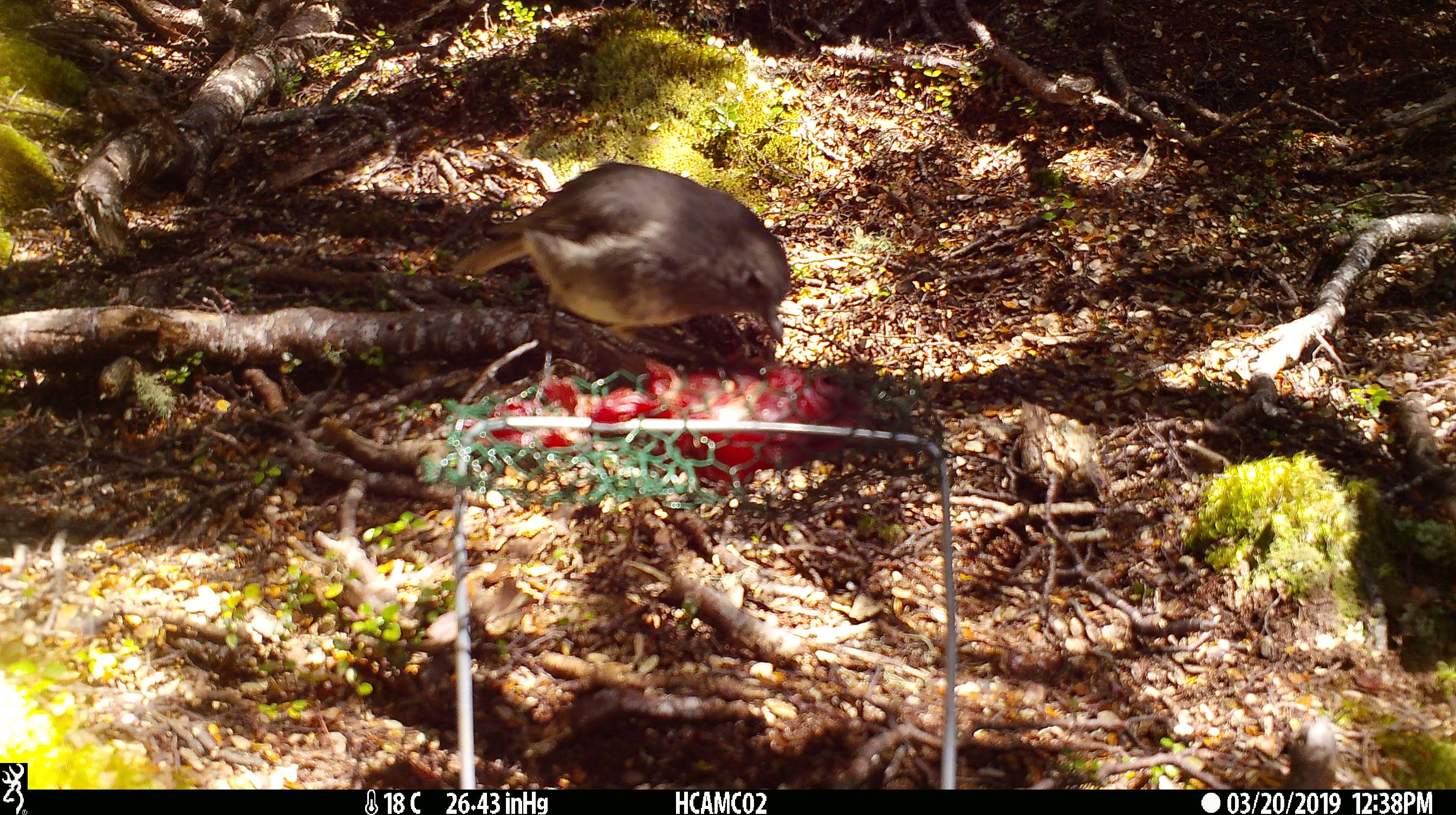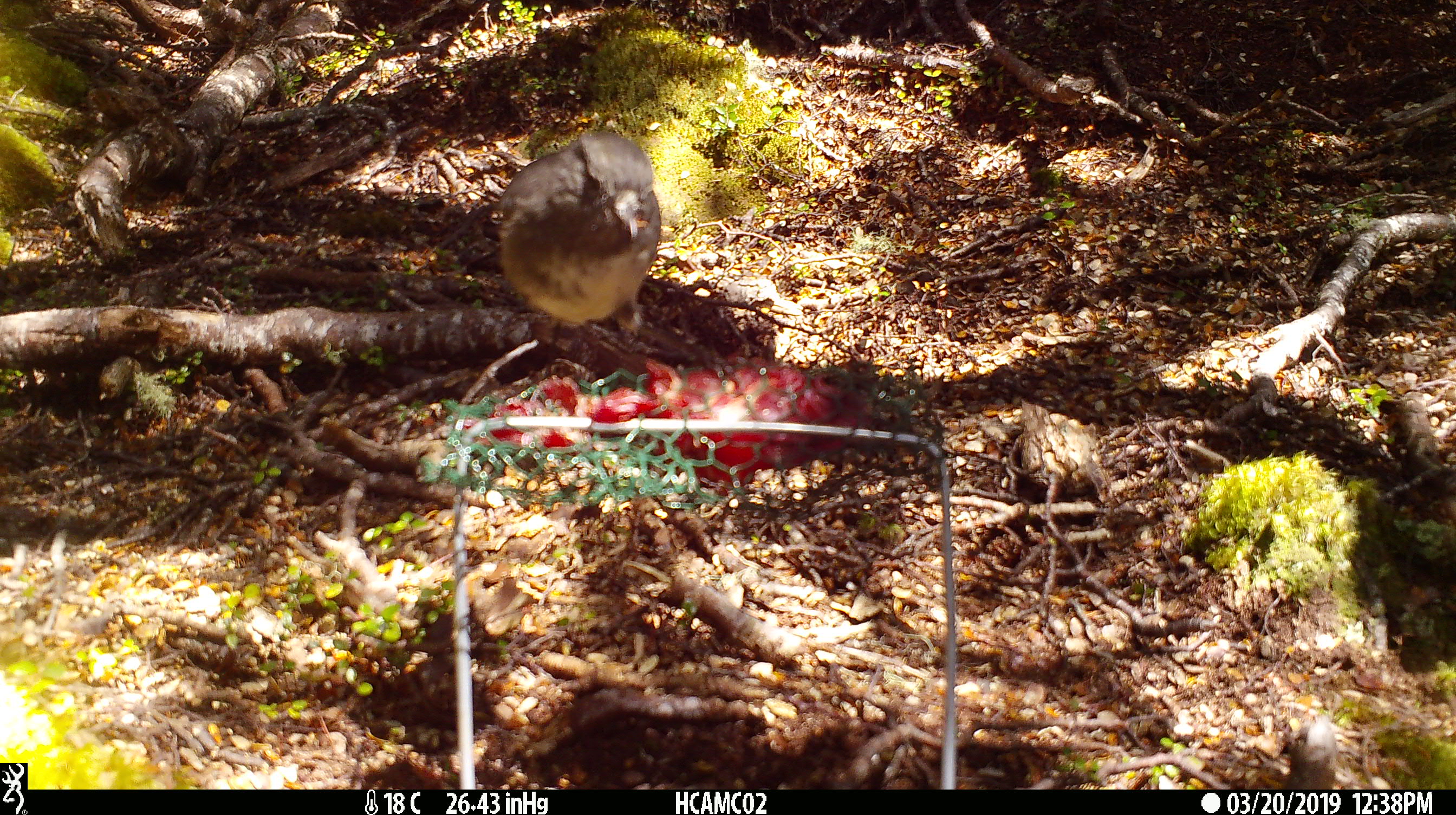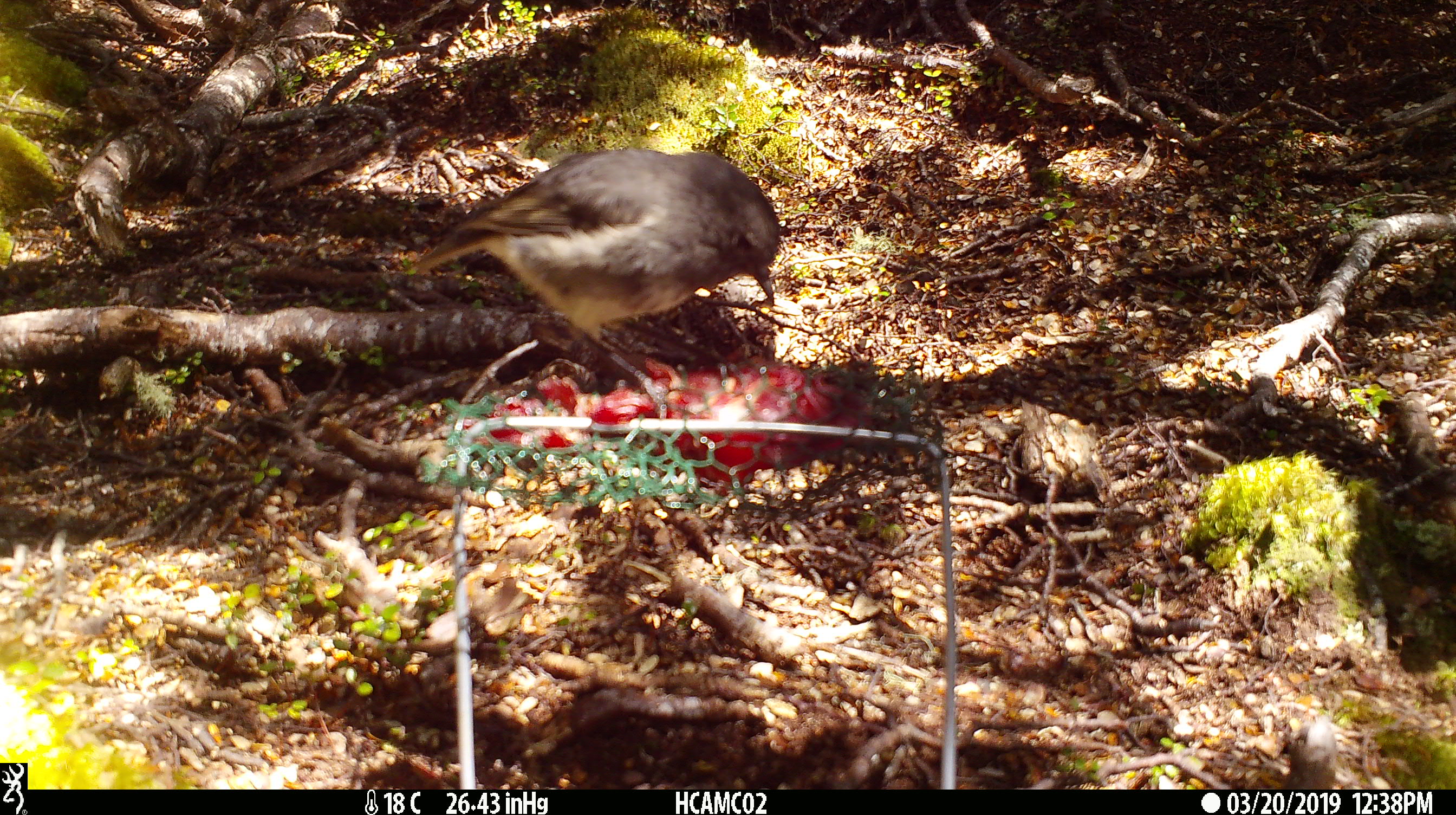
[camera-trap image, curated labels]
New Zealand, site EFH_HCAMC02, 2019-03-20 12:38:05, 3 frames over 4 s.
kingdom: Animalia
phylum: Chordata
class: Aves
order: Passeriformes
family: Petroicidae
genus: Petroica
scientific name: Petroica australis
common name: new zealand robin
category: robin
Robin (new zealand robin) (Petroica australis).